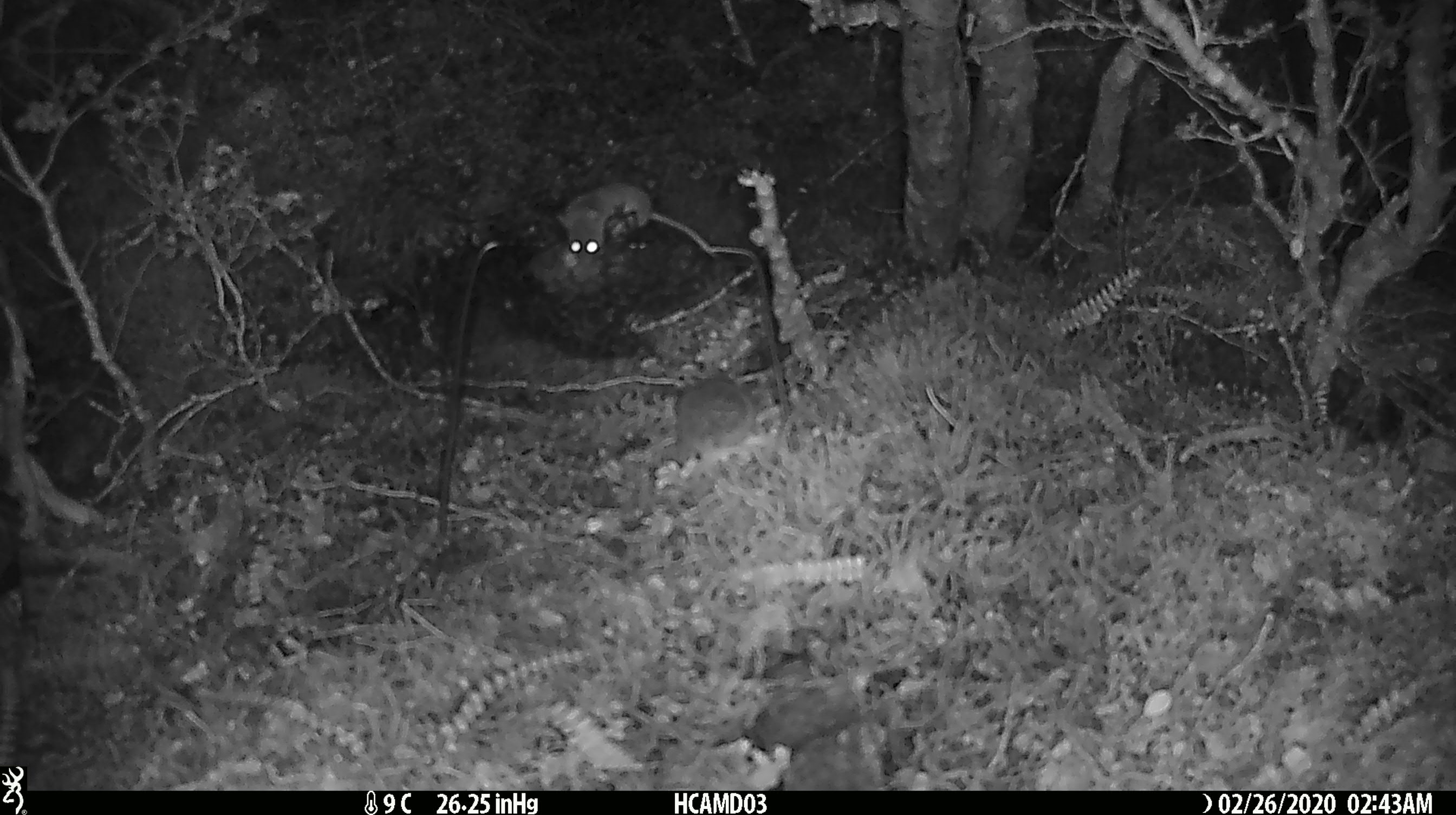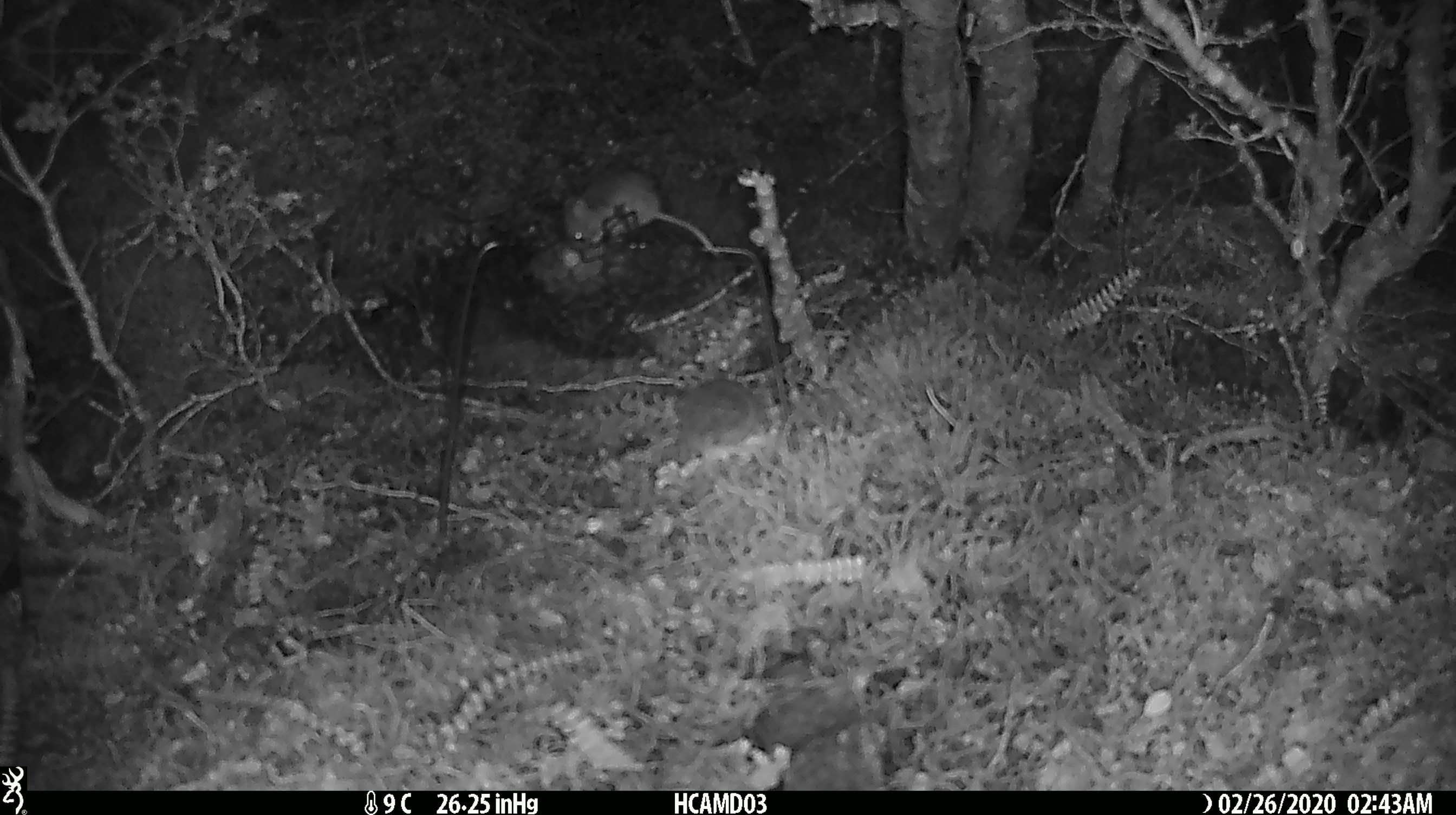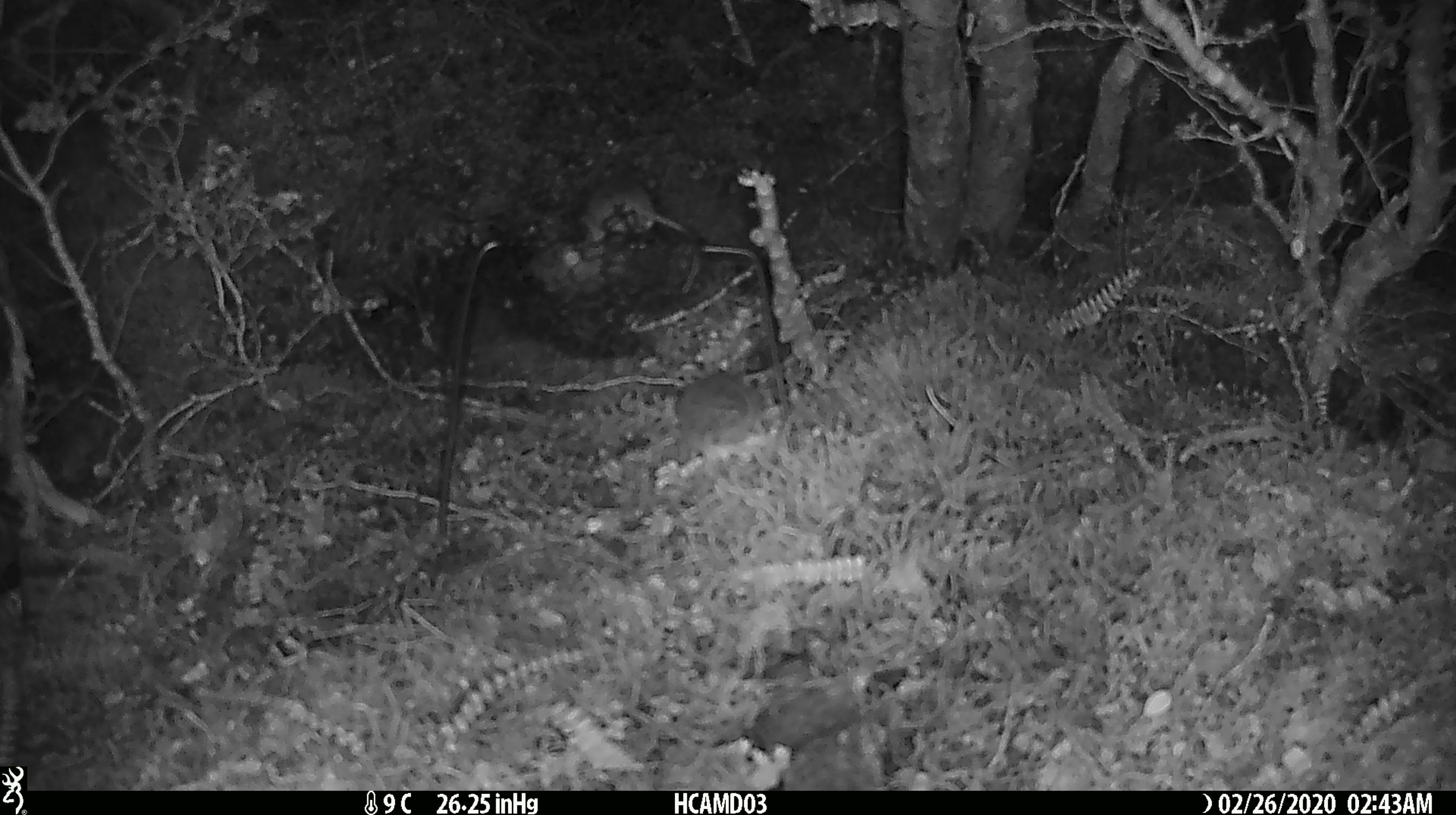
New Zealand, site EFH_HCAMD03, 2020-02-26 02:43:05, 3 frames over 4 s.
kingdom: Animalia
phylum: Chordata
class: Mammalia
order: Rodentia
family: Muridae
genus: Mus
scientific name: Mus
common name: mouse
Mouse (Mus).